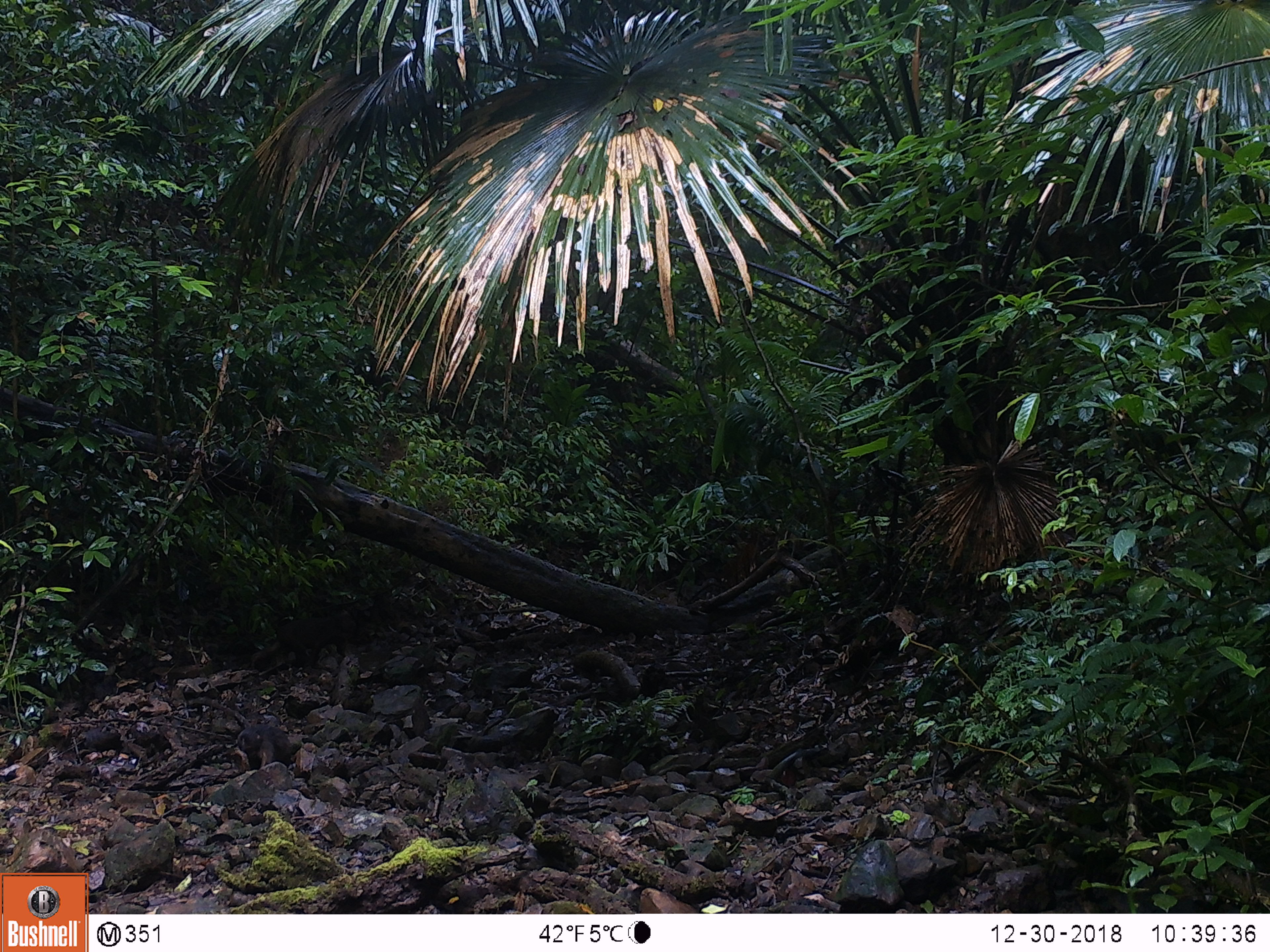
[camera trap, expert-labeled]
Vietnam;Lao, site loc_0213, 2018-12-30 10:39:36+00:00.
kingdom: Animalia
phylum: Chordata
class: Mammalia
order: Primates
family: Cercopithecidae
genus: Macaca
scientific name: Macaca arctoides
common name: stump-tailed macaque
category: stump tailed macaque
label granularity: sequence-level